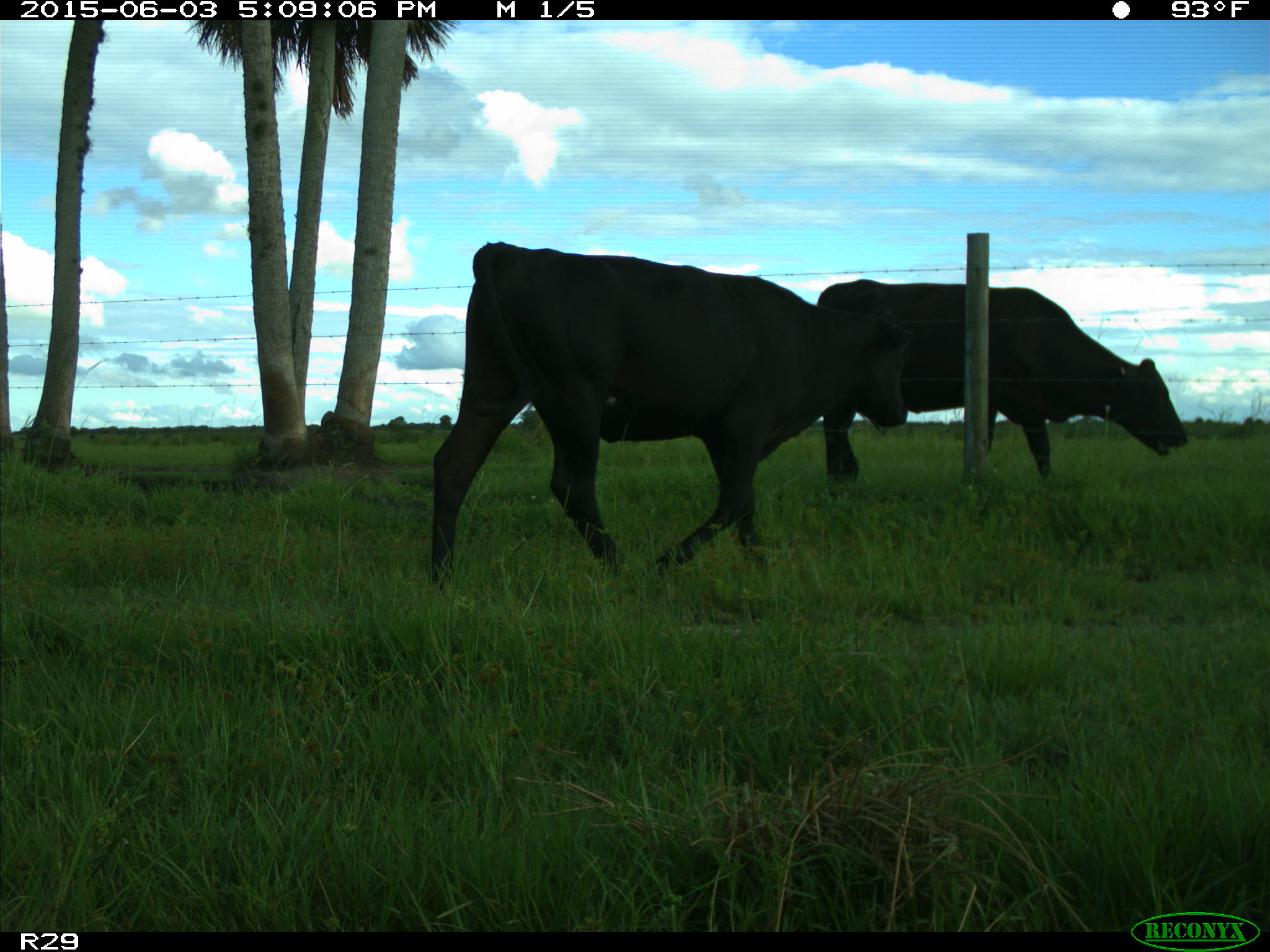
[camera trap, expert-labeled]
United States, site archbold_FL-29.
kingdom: Animalia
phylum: Chordata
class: Mammalia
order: Artiodactyla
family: Bovidae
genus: Bos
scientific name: Bos taurus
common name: domestic cow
Bos taurus (domestic cow).